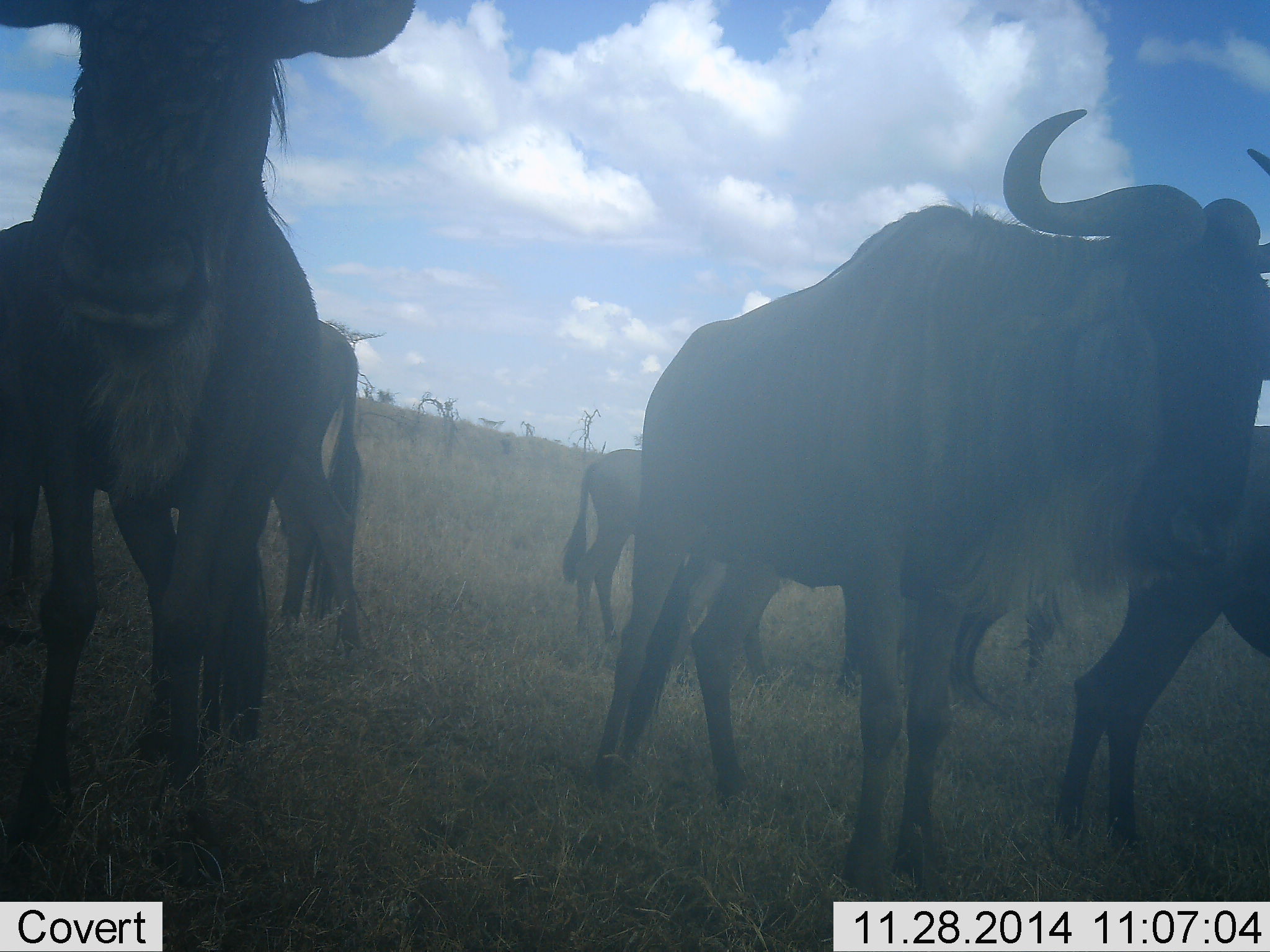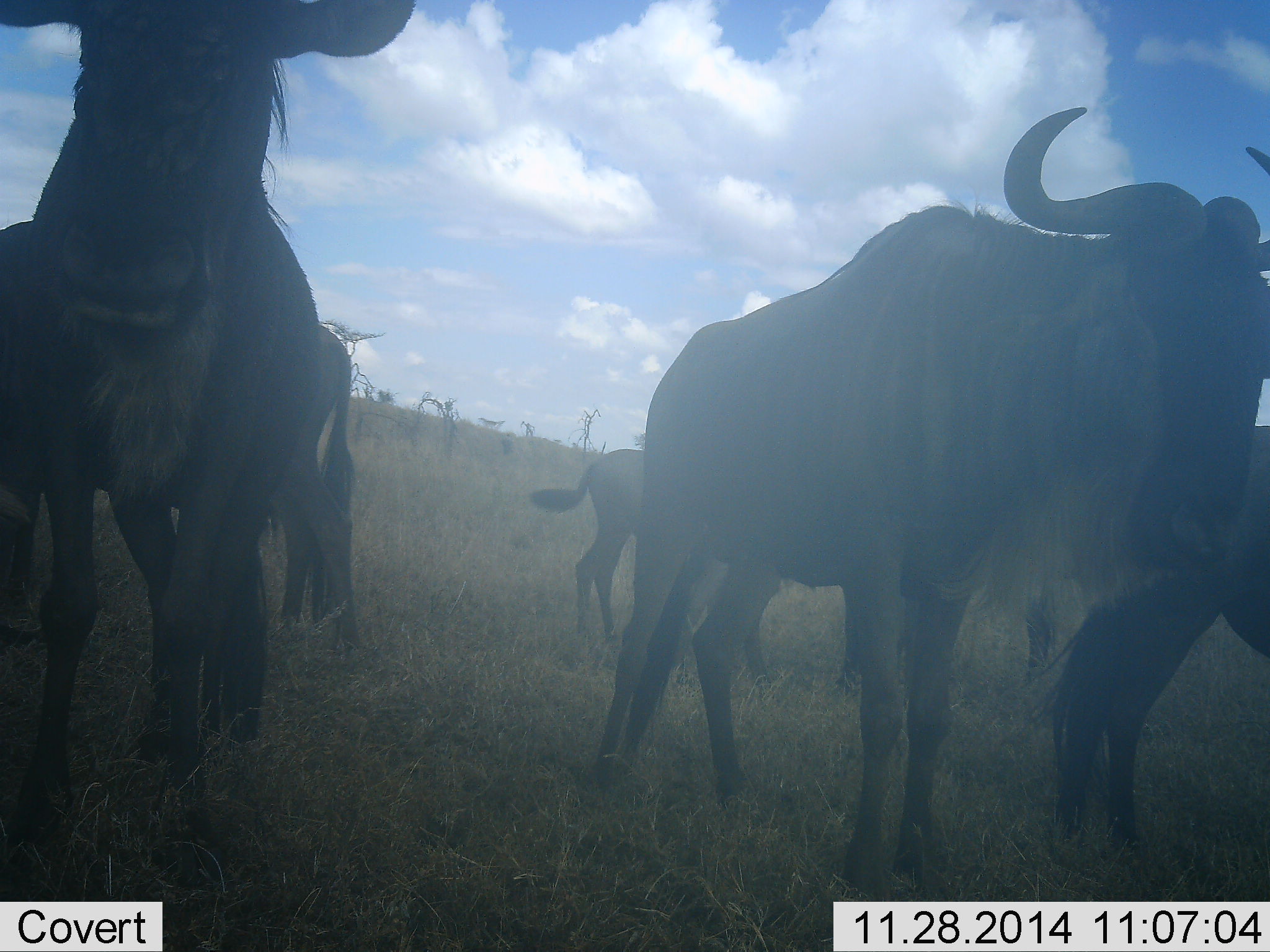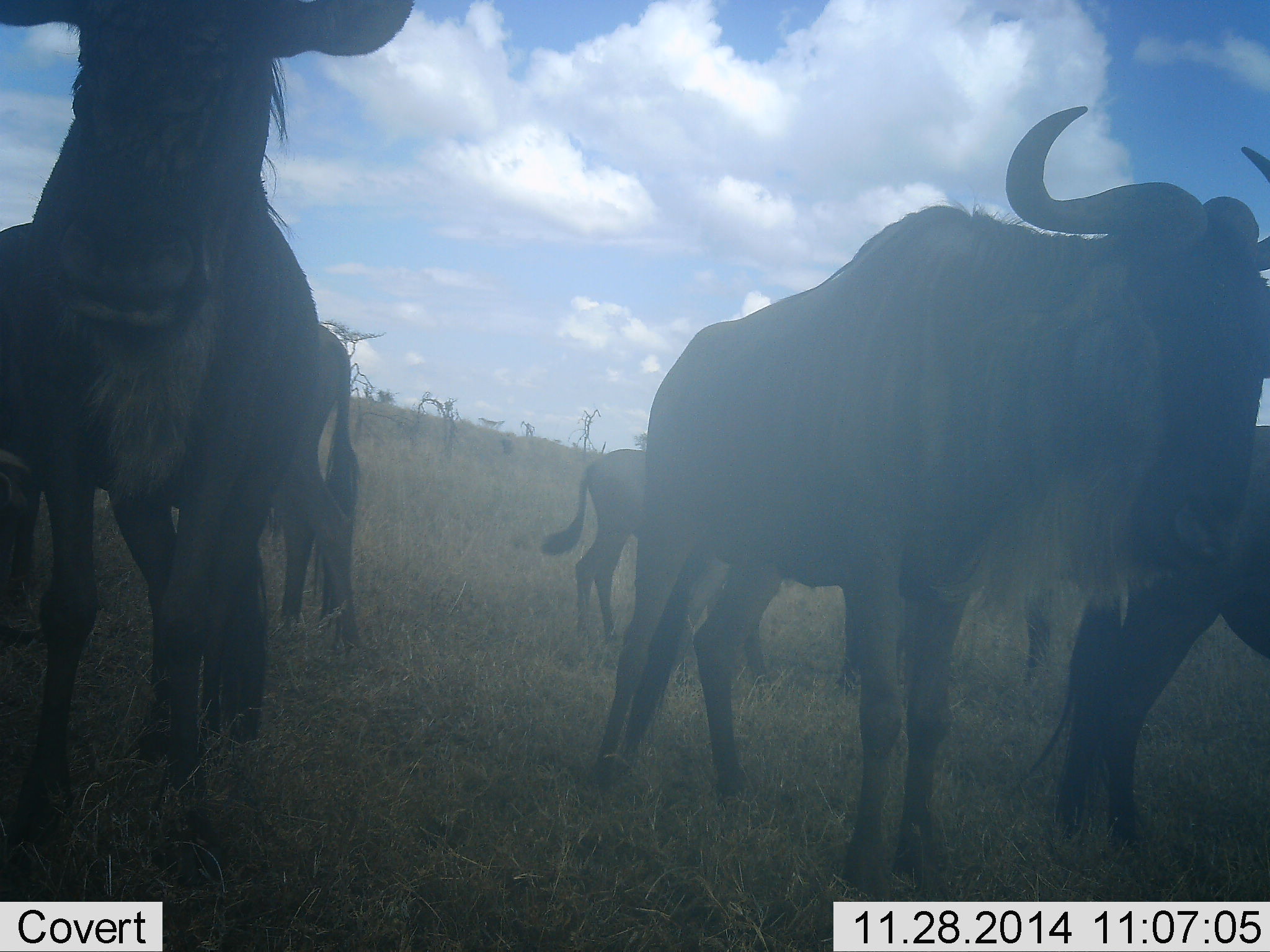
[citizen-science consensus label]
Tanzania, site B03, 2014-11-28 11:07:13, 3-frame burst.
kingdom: Animalia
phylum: Chordata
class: Mammalia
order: Artiodactyla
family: Bovidae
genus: Connochaetes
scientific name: Connochaetes taurinus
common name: blue wildebeest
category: wildebeest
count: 6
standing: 100%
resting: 10%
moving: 0%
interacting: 20%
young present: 40%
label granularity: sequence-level